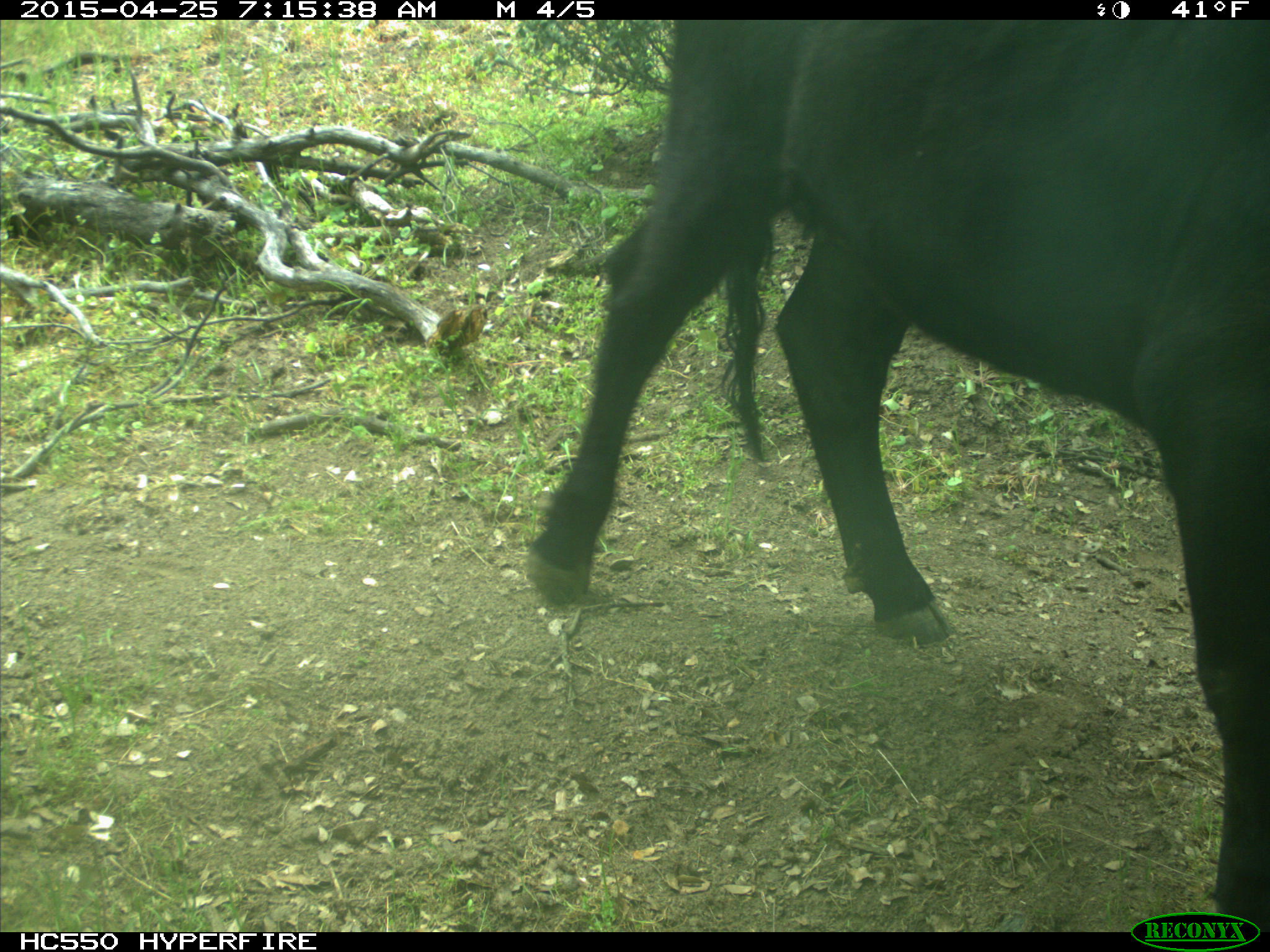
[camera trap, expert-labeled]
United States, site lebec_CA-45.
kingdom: Animalia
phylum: Chordata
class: Mammalia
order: Artiodactyla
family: Bovidae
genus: Bos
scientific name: Bos taurus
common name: domestic cow